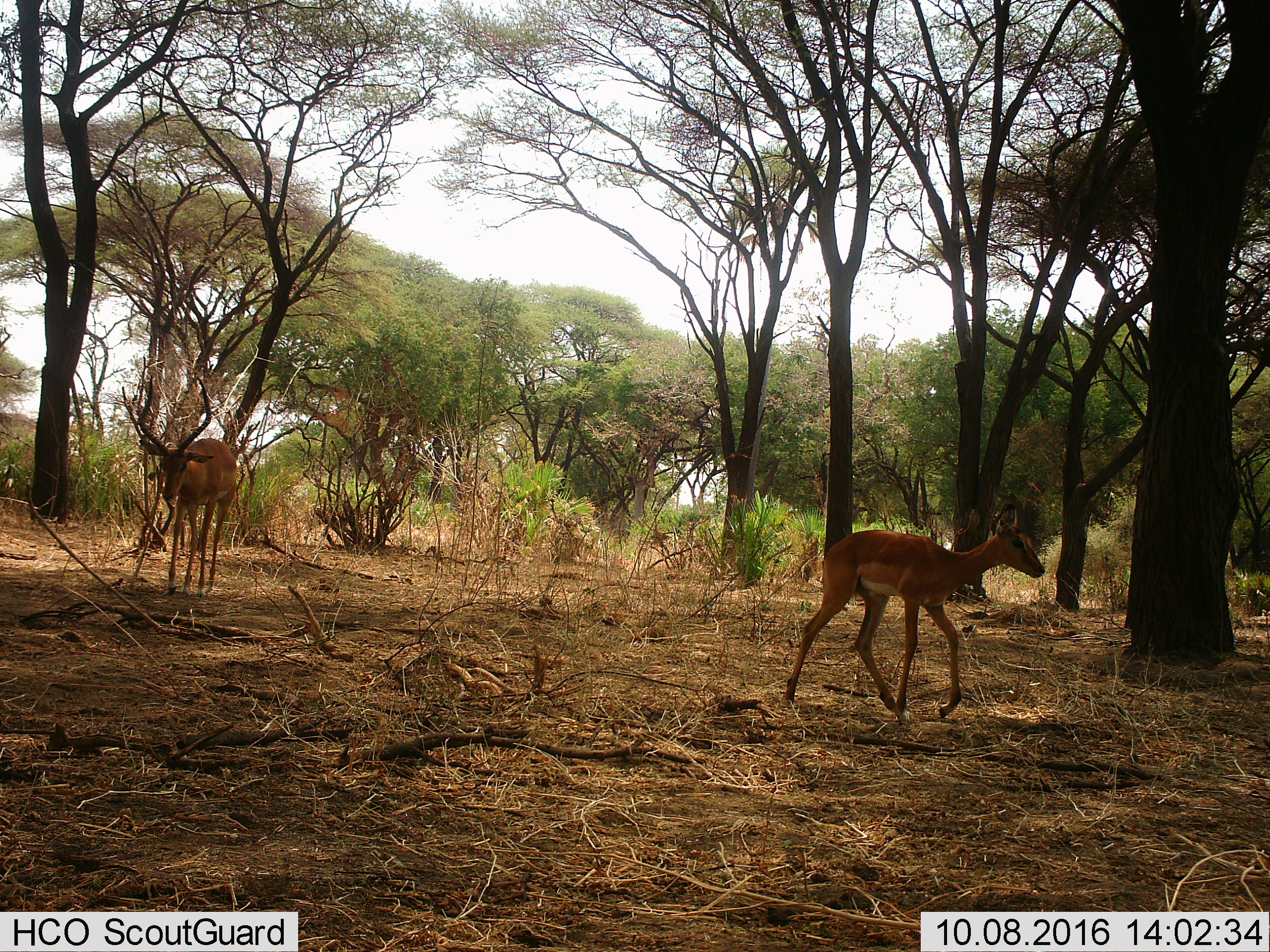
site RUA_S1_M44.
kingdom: Animalia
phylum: Chordata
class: Mammalia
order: Artiodactyla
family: Bovidae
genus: Aepyceros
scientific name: Aepyceros melampus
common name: impala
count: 2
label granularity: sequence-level